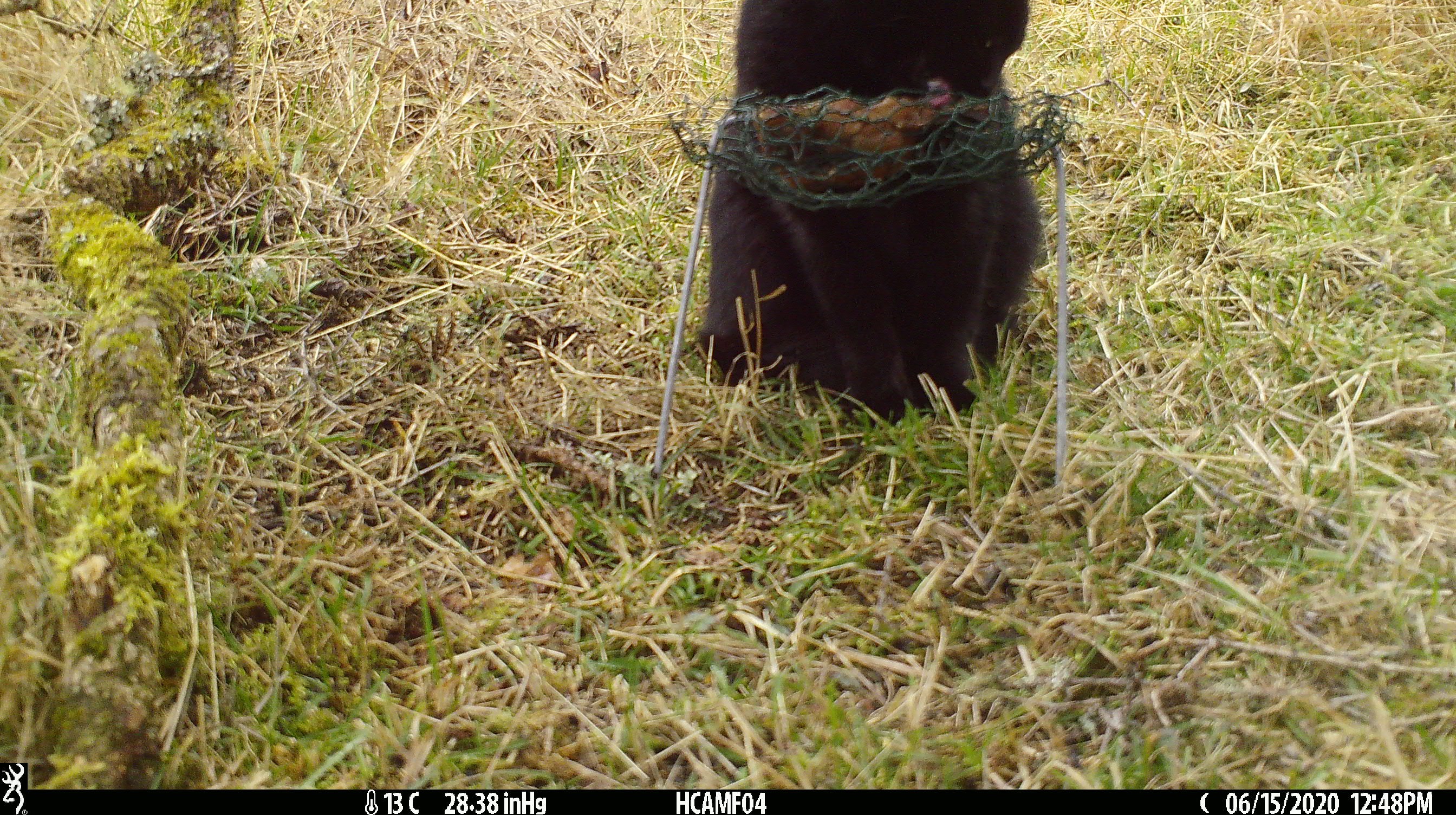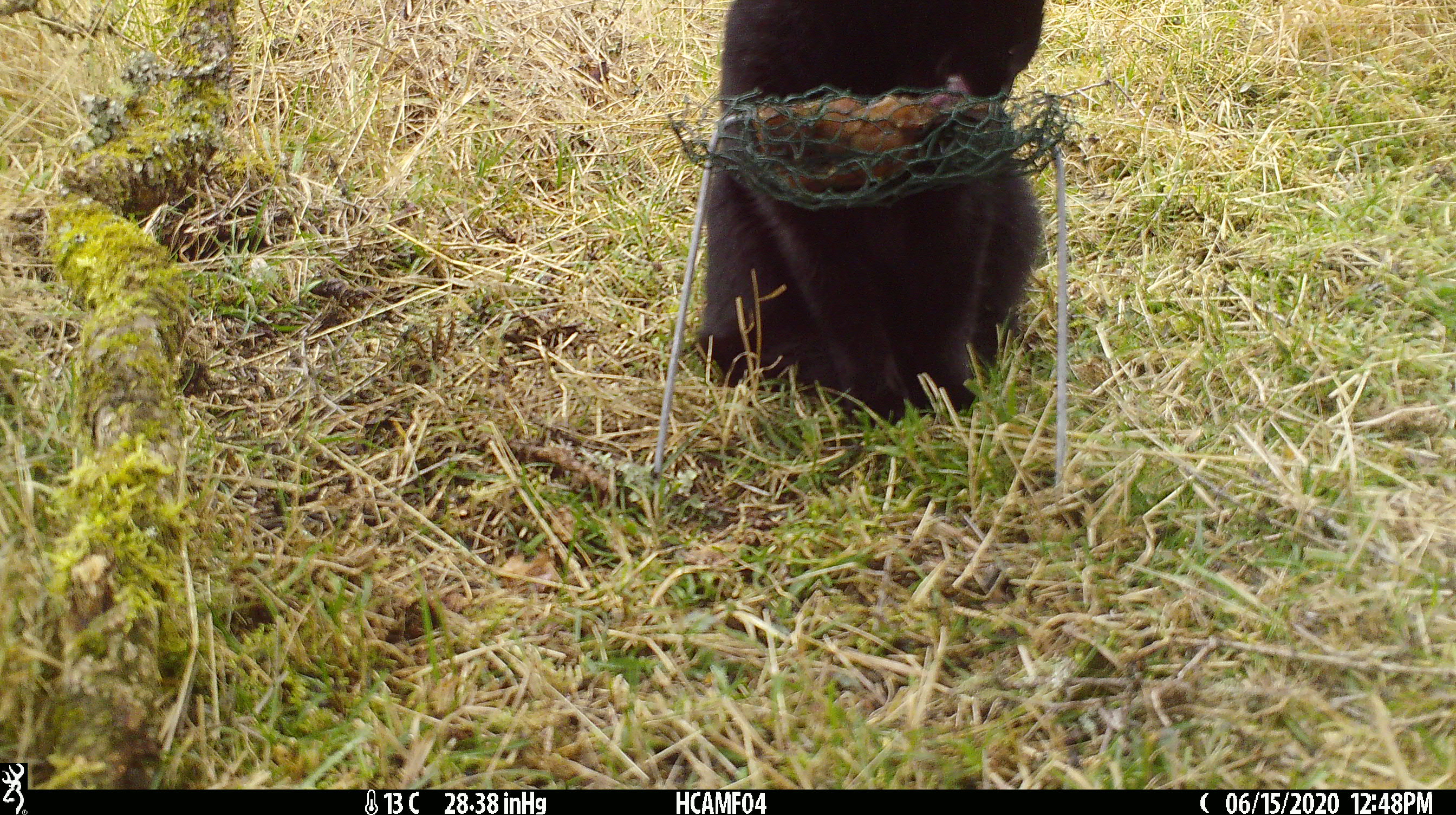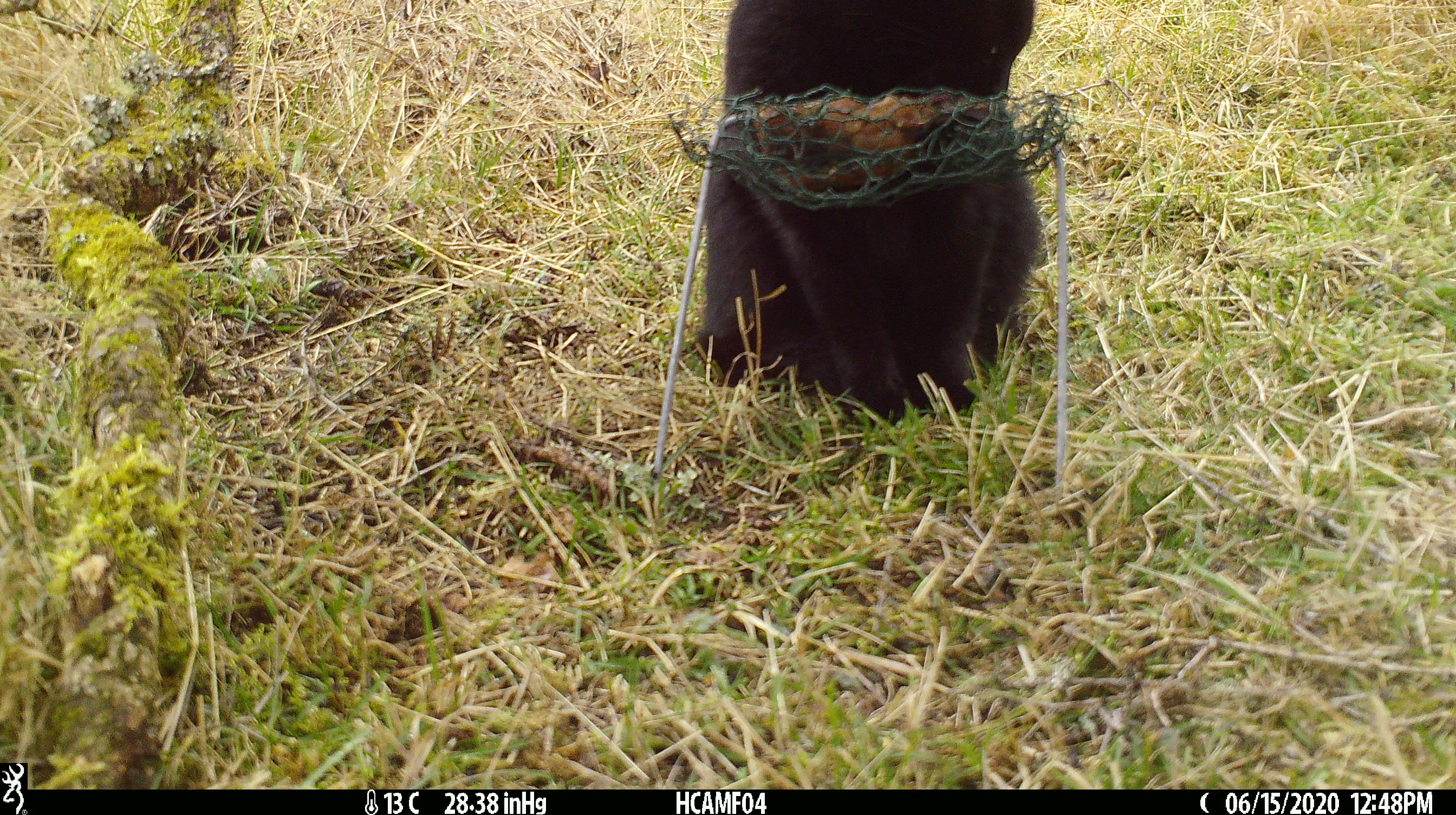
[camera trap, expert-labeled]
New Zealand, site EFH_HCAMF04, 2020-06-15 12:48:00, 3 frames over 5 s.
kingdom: Animalia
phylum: Chordata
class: Mammalia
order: Carnivora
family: Felidae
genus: Felis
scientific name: Felis catus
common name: domestic cat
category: cat